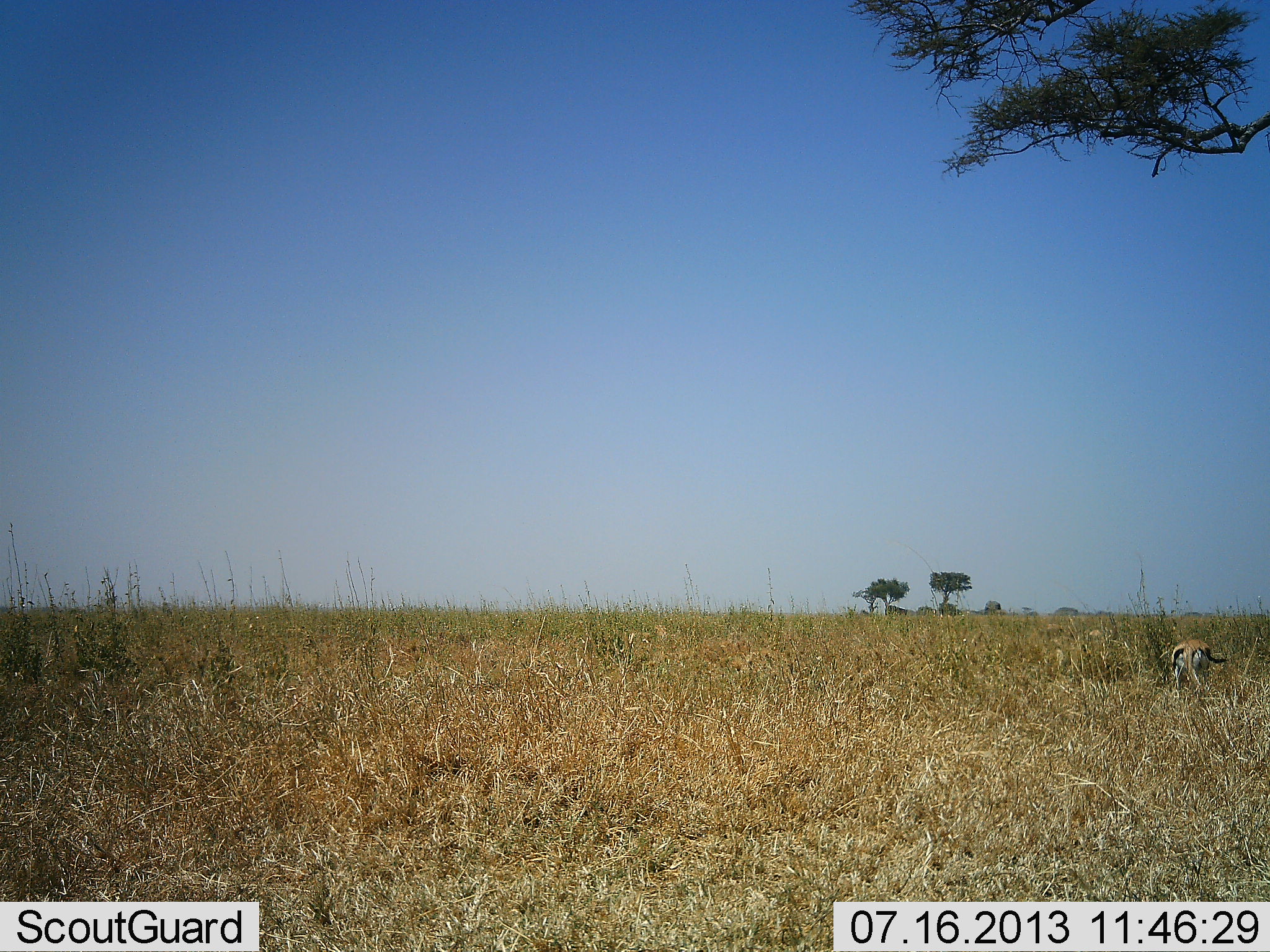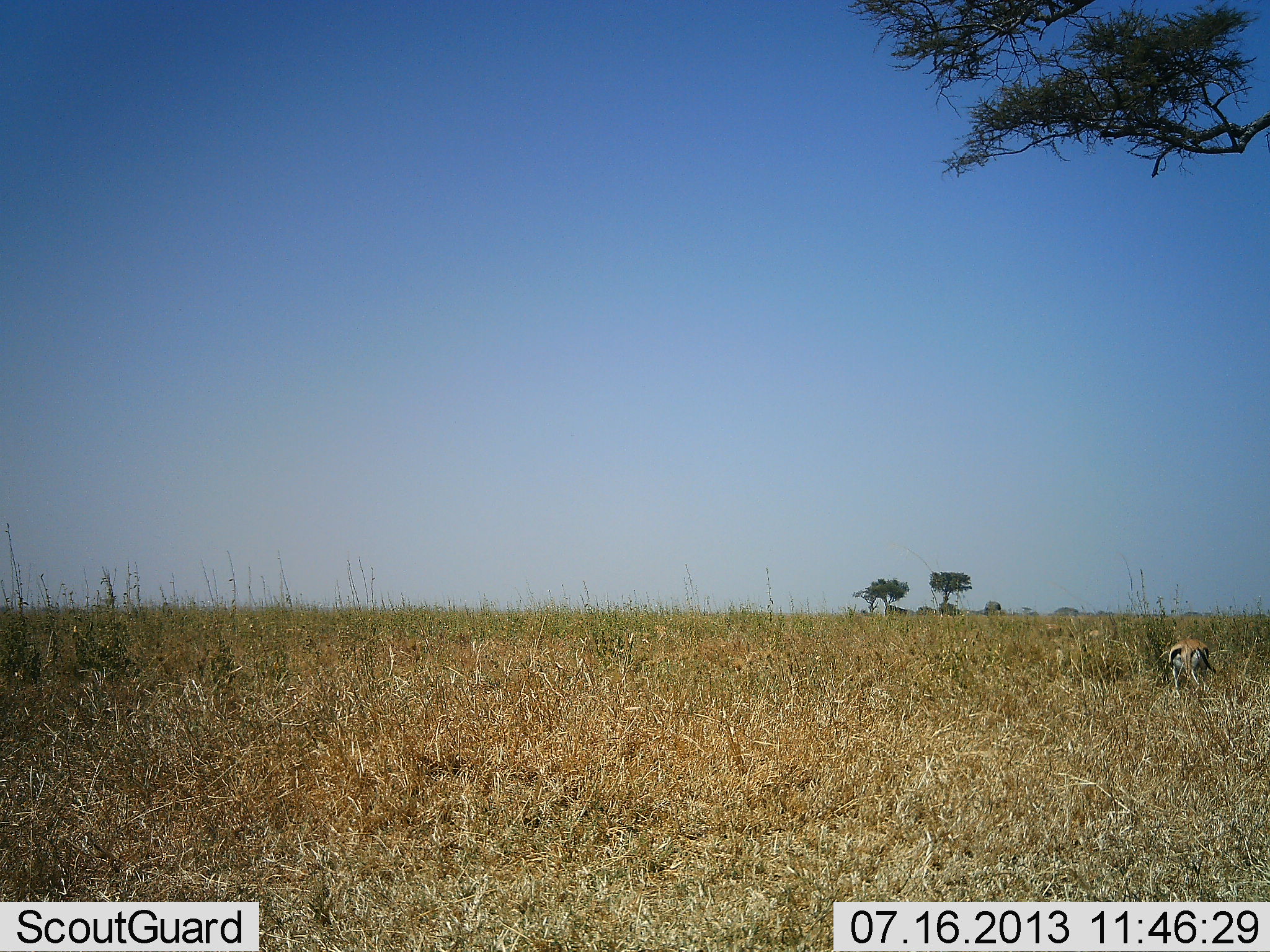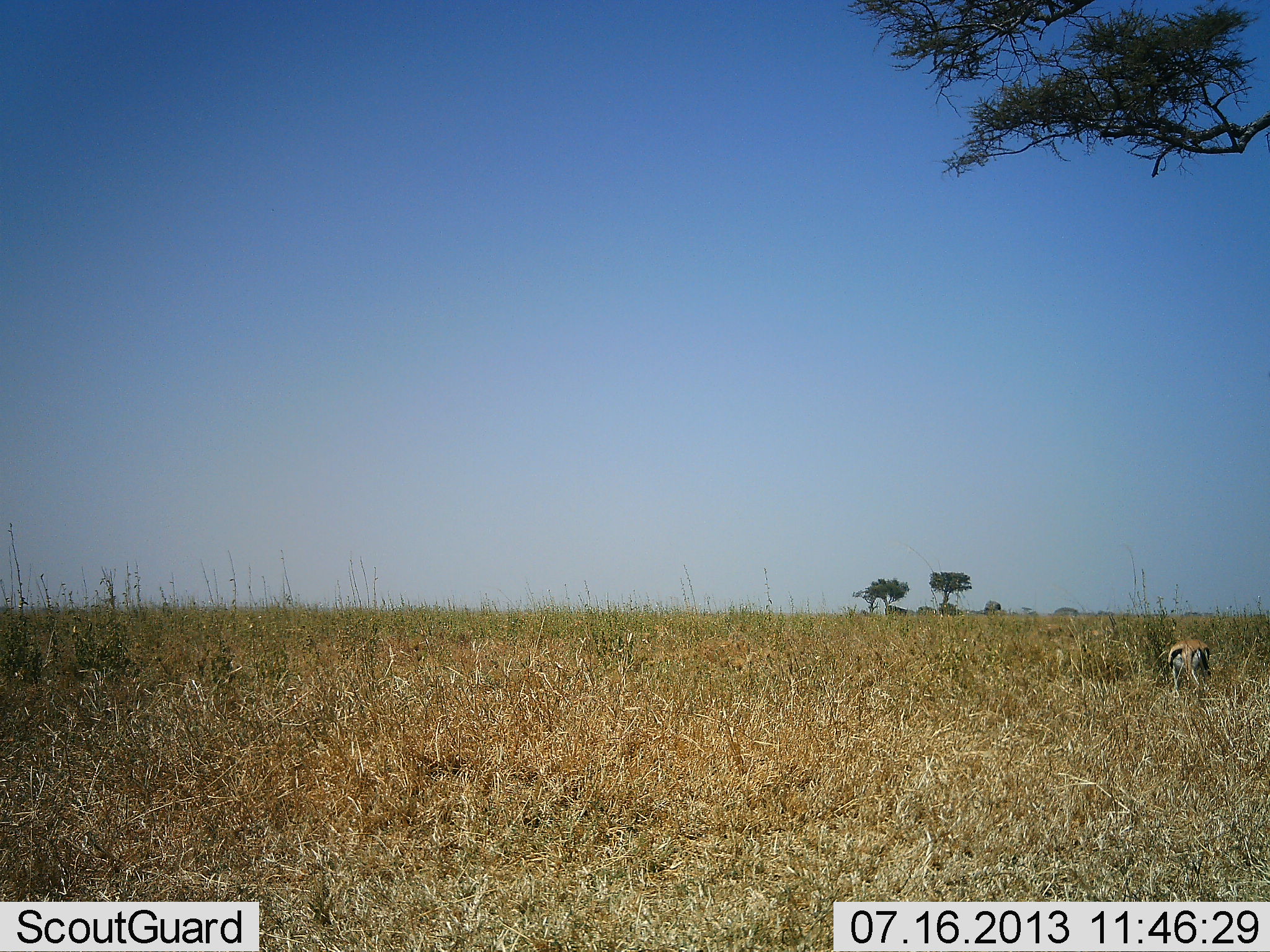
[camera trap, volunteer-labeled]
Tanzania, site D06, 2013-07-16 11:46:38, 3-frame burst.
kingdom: Animalia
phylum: Chordata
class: Mammalia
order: Artiodactyla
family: Bovidae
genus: Eudorcas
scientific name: Eudorcas thomsonii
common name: thomson's gazelle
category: gazellethomsons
Gazellethomsons (thomson's gazelle) (Eudorcas thomsonii), count 1. Behavior (volunteer vote fractions): standing 27%, resting 0%, moving 0%, interacting 0%. Young present (vote fraction): 0%. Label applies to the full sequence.